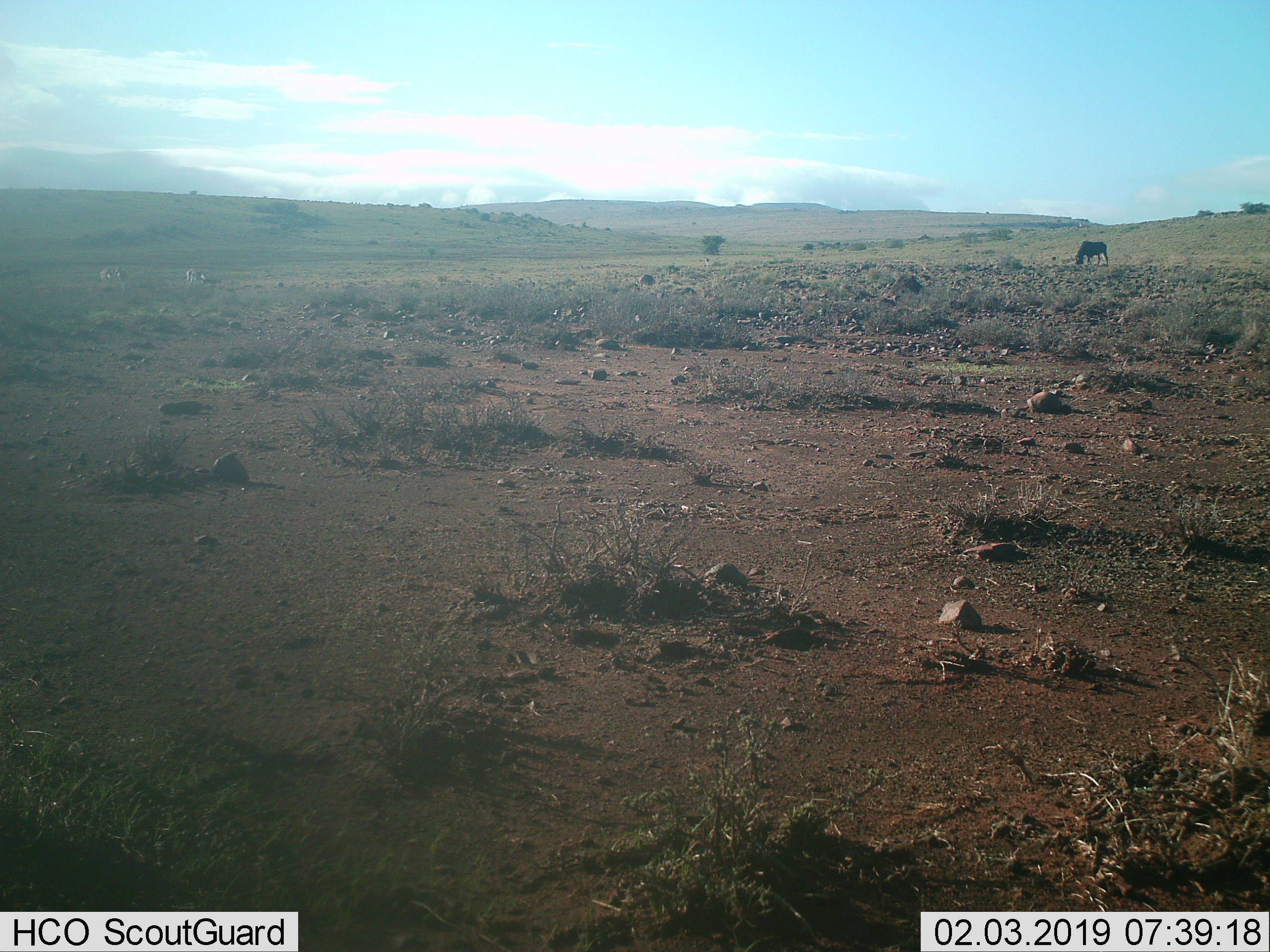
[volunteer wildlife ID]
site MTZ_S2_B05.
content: unidentified animal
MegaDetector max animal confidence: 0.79